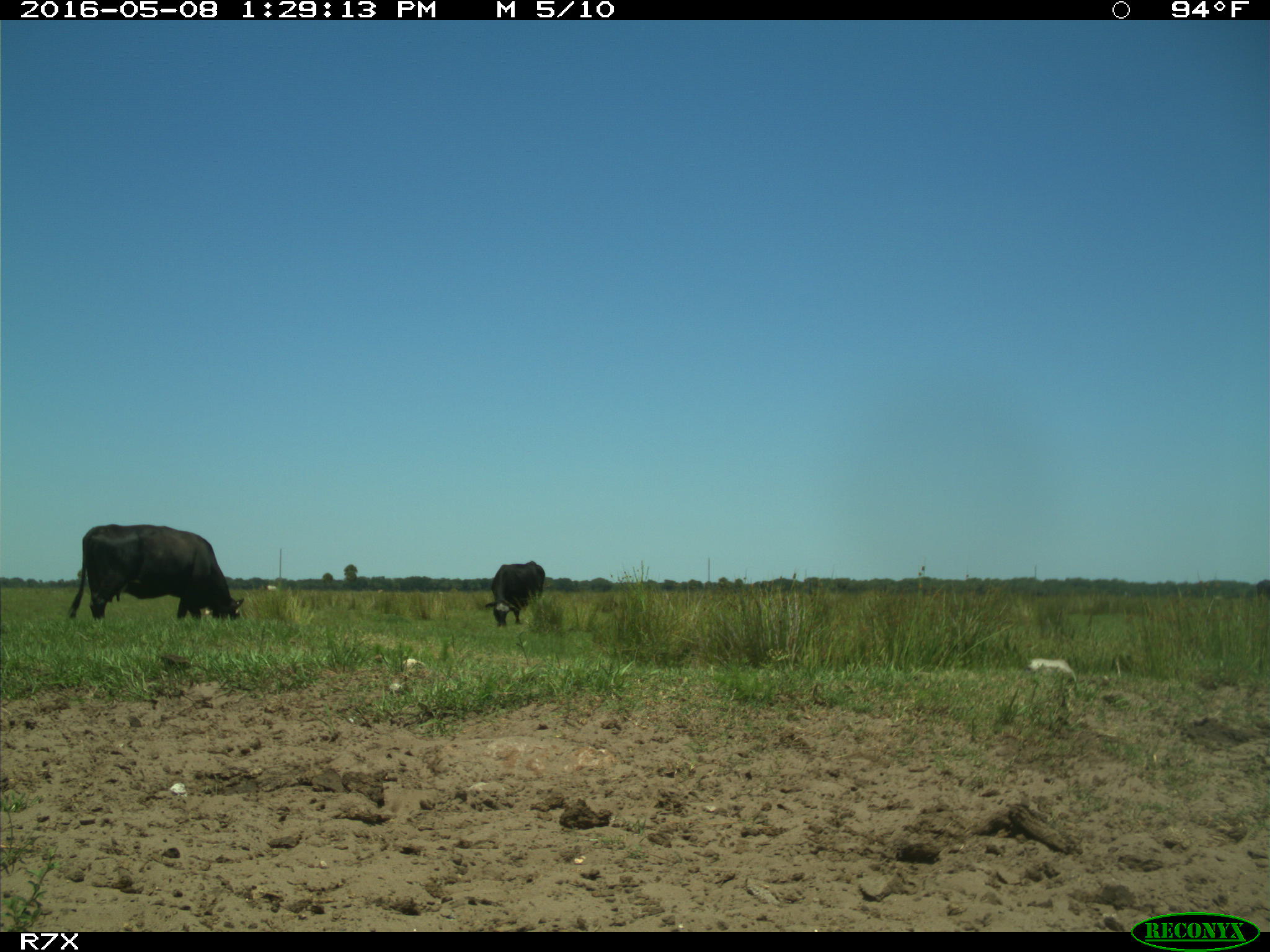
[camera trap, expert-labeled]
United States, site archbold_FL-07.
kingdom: Animalia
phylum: Chordata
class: Mammalia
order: Artiodactyla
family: Bovidae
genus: Bos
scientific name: Bos taurus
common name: domestic cow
Bos taurus (domestic cow).